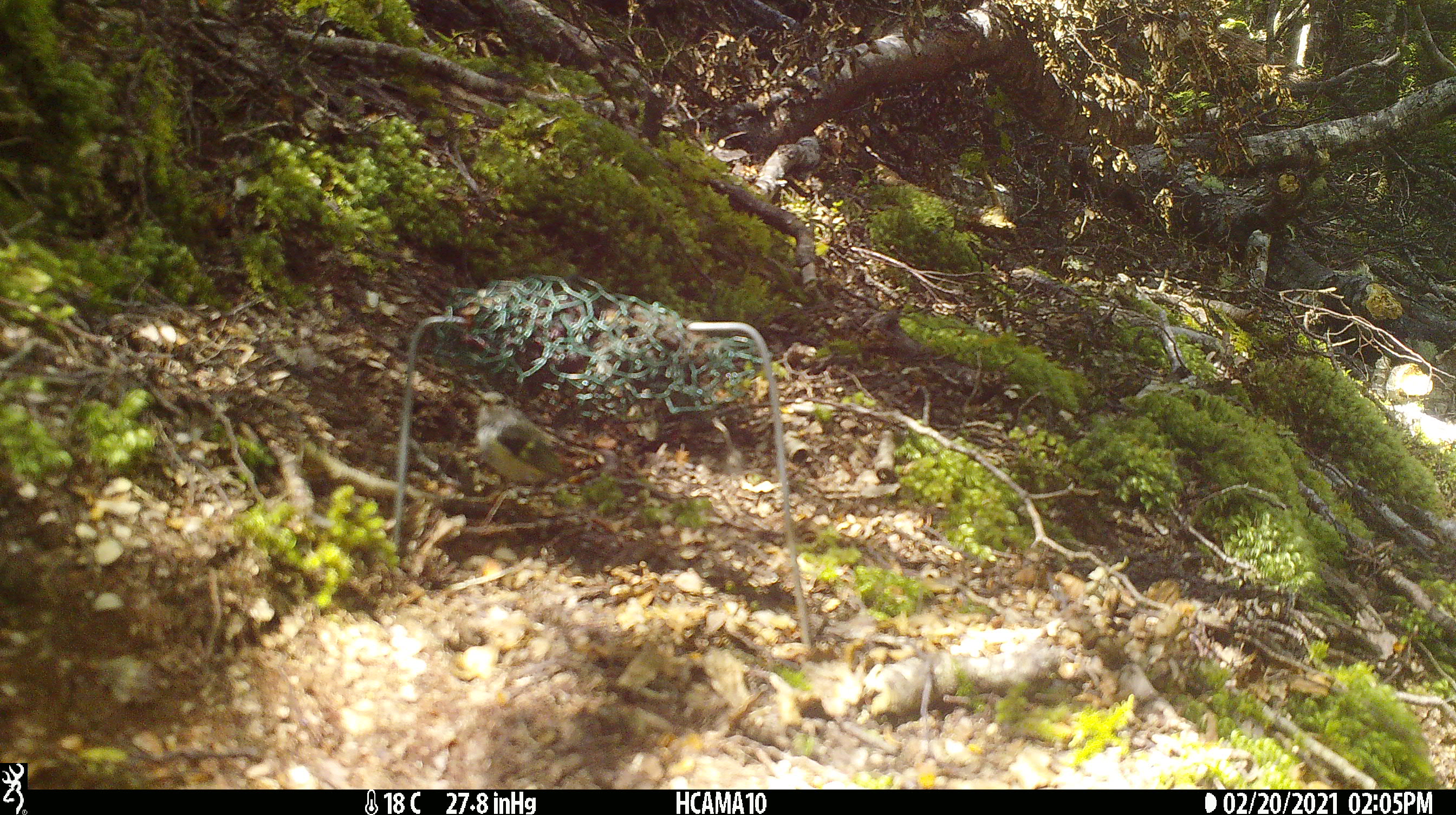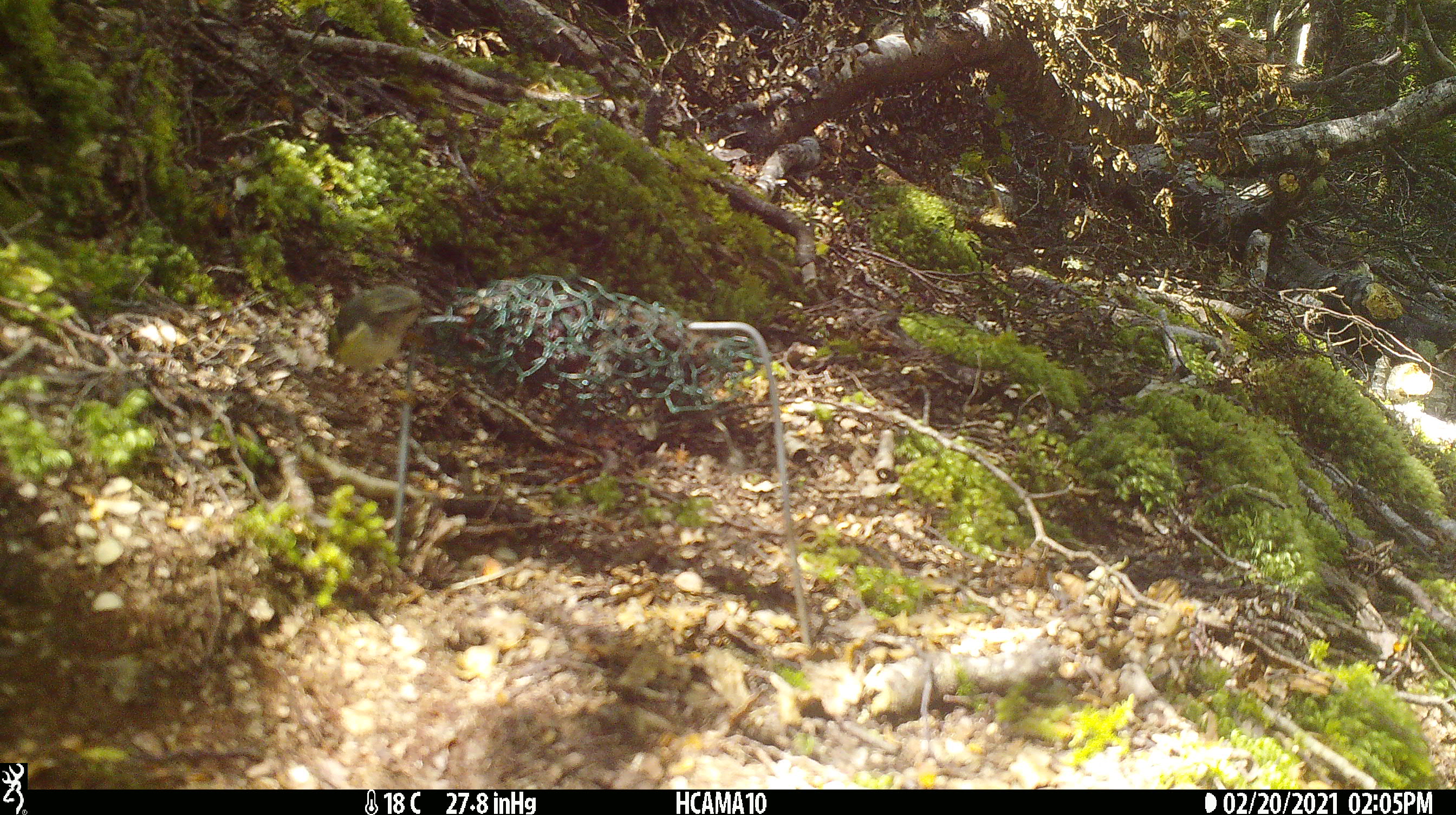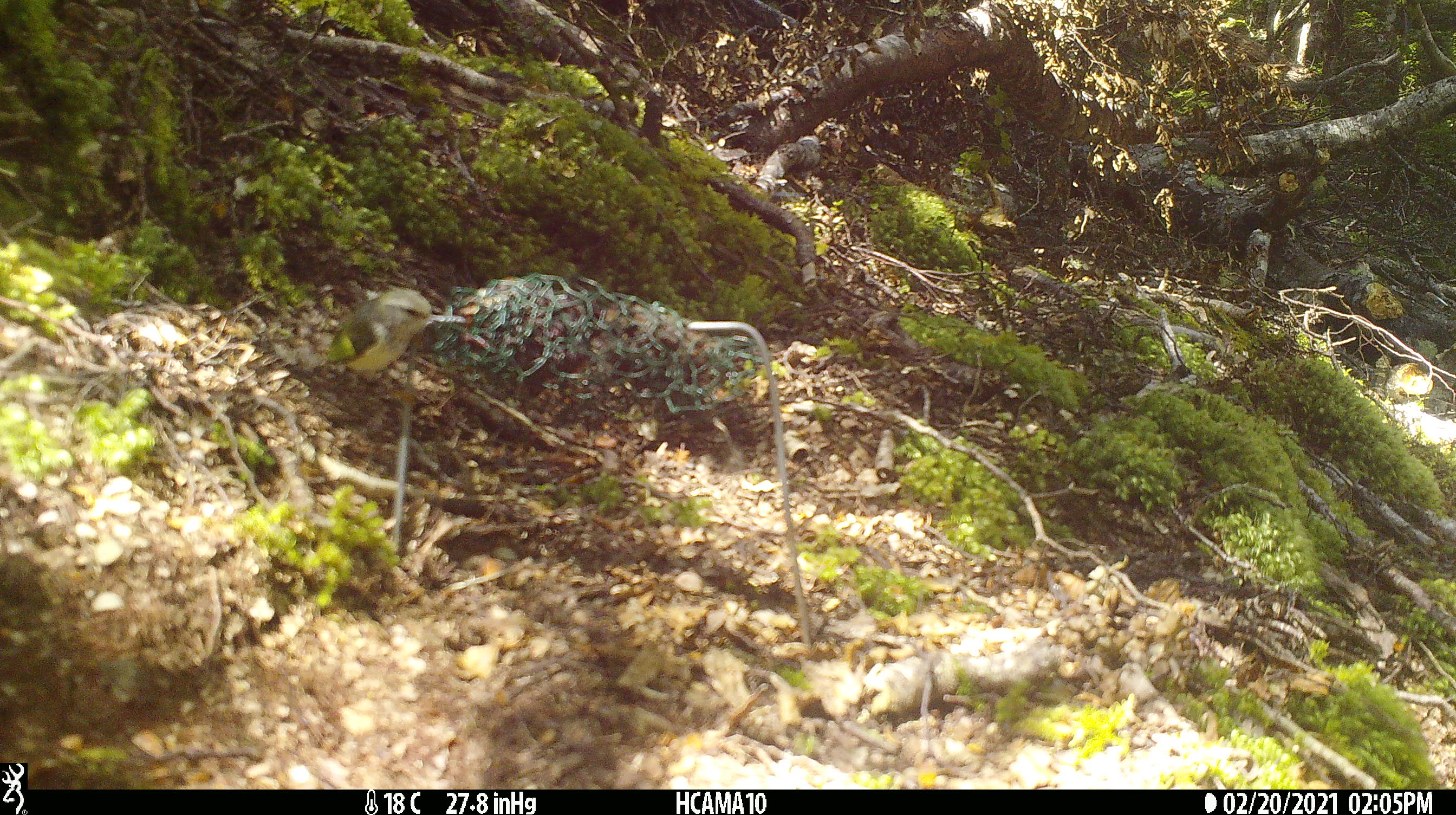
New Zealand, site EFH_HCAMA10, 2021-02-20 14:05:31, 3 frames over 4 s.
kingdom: Animalia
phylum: Chordata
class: Aves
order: Passeriformes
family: Acanthisittidae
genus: Acanthisitta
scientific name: Acanthisitta chloris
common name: rifleman